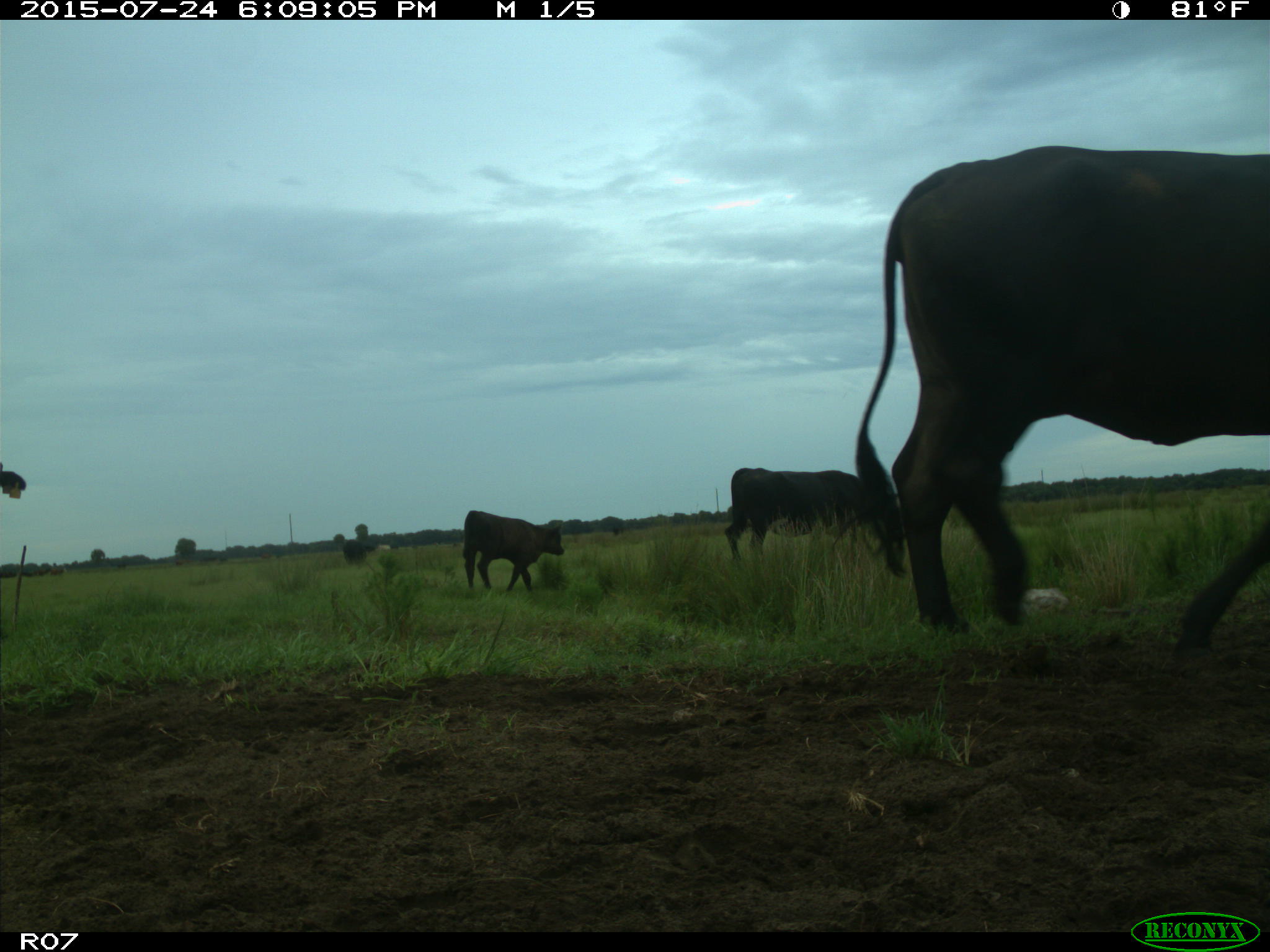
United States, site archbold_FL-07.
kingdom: Animalia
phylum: Chordata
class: Mammalia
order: Artiodactyla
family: Bovidae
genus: Bos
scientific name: Bos taurus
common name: domestic cow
Bos taurus (domestic cow).